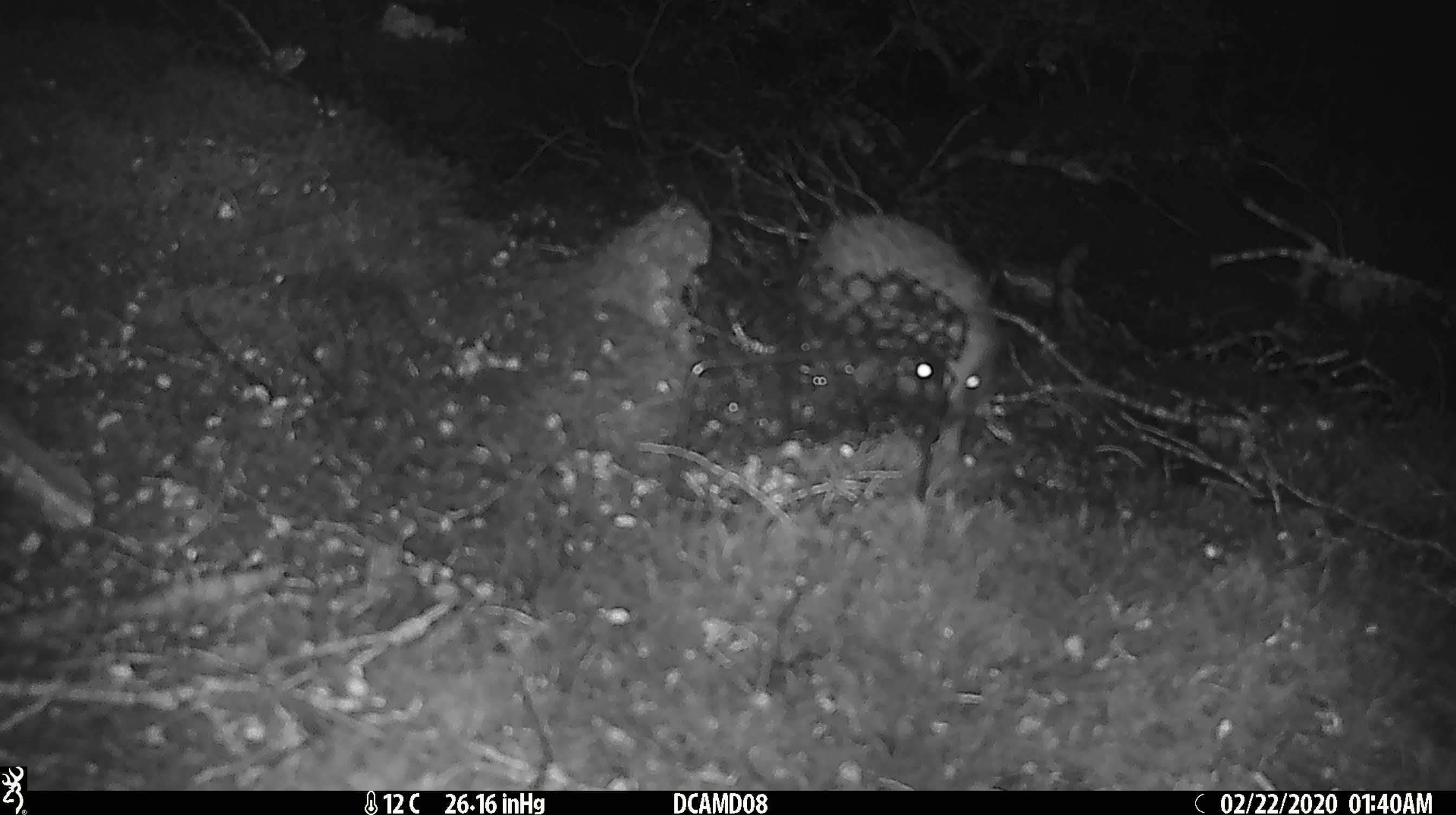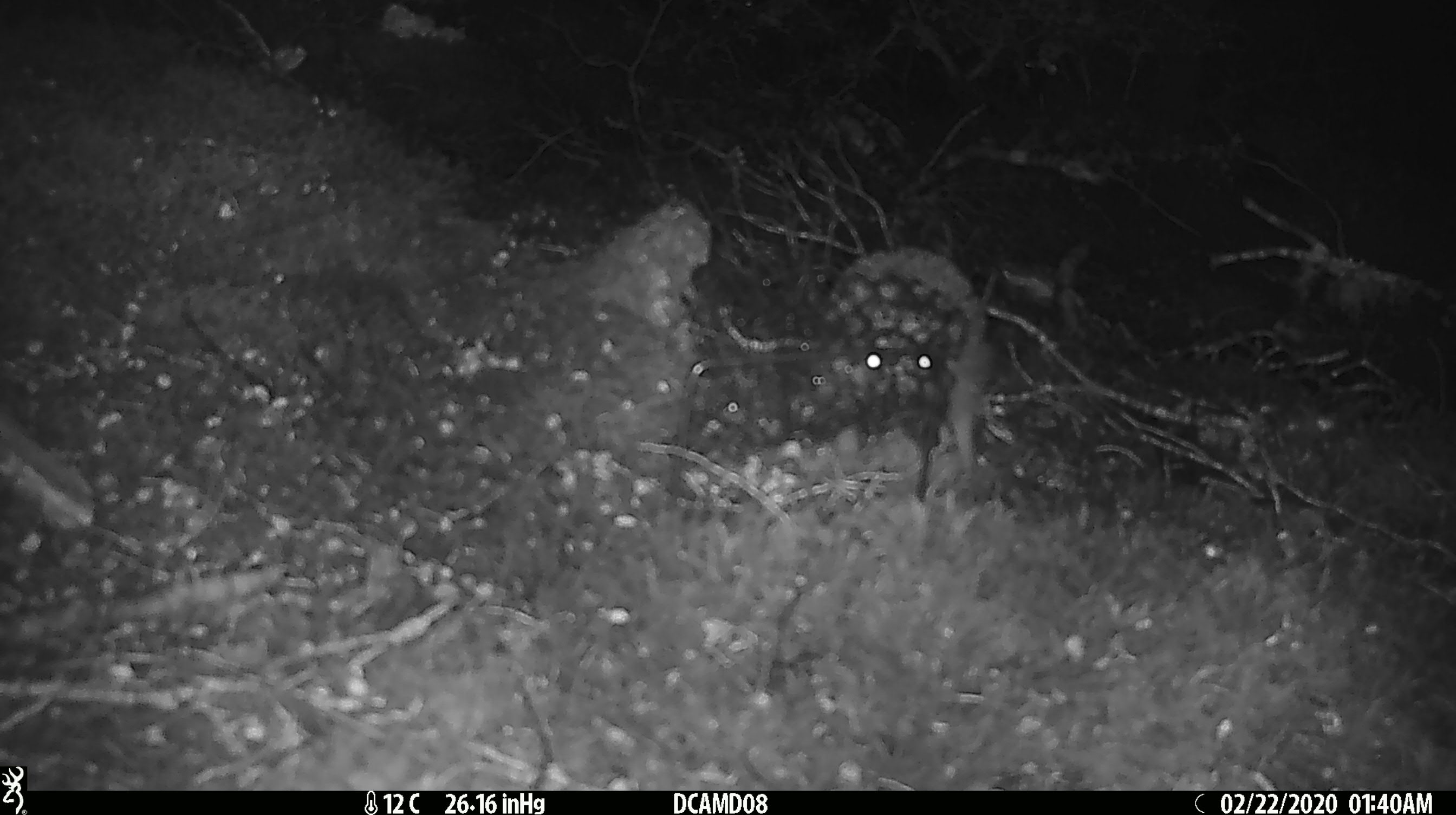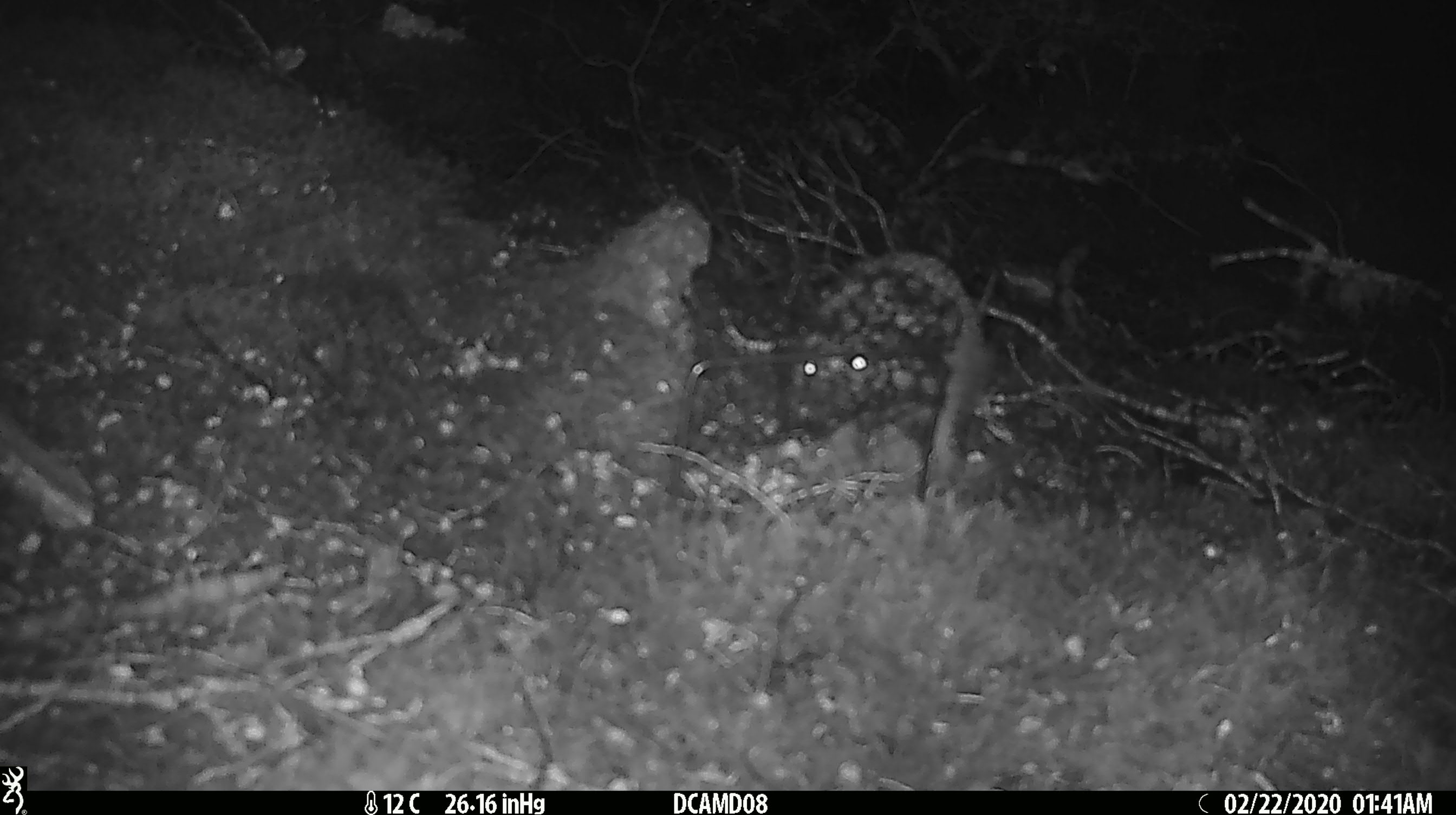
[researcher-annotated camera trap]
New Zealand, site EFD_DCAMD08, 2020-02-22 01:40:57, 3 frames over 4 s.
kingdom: Animalia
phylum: Chordata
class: Mammalia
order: Eulipotyphla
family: Erinaceidae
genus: Erinaceus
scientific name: Erinaceus europaeus europaeus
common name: european hedgehog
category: hedgehog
Hedgehog (european hedgehog) (Erinaceus europaeus europaeus).